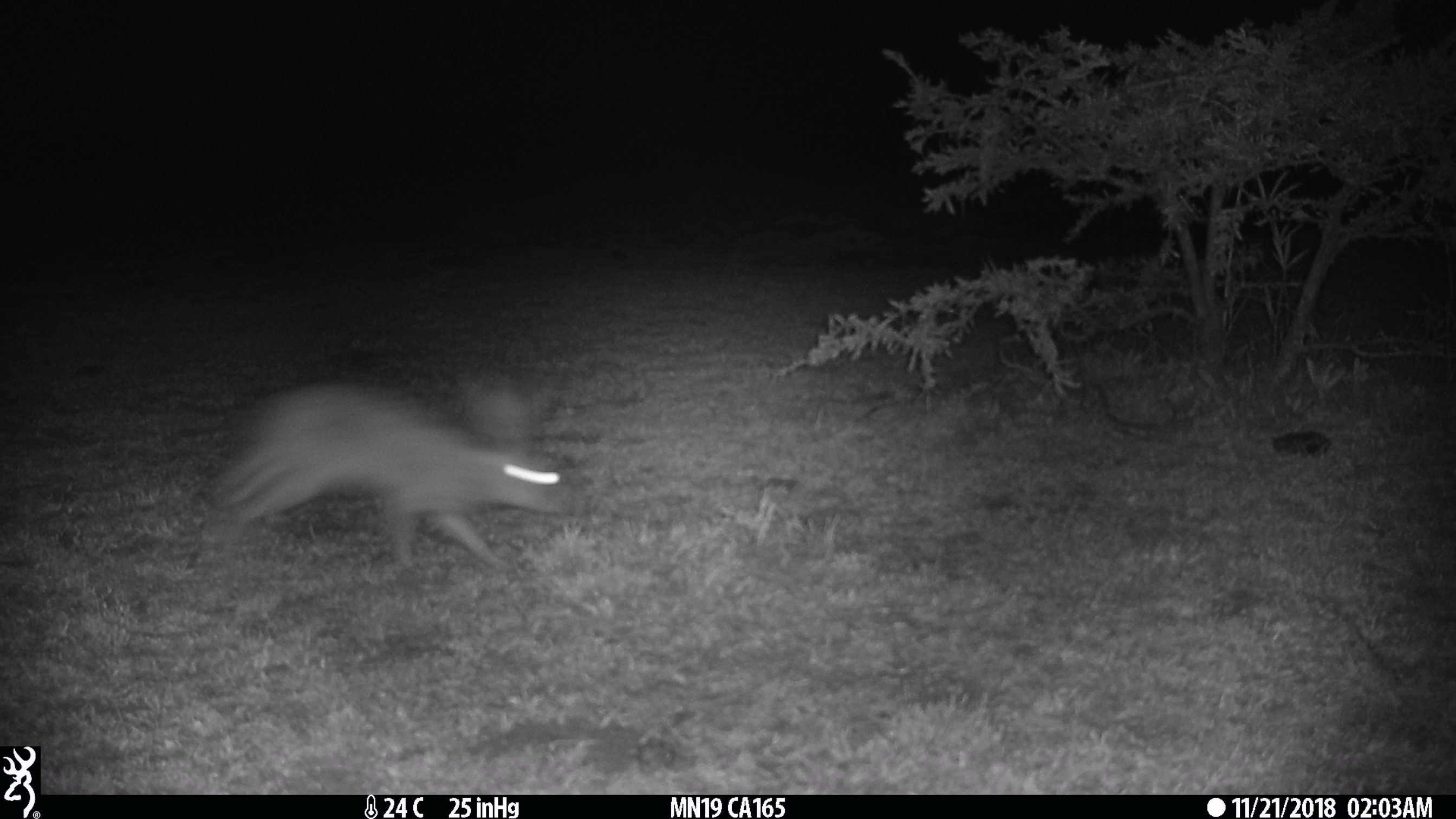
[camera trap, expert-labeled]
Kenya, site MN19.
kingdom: Animalia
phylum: Chordata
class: Mammalia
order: Lagomorpha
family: Leporidae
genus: Lepus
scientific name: Lepus capensis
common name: cape hare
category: hare